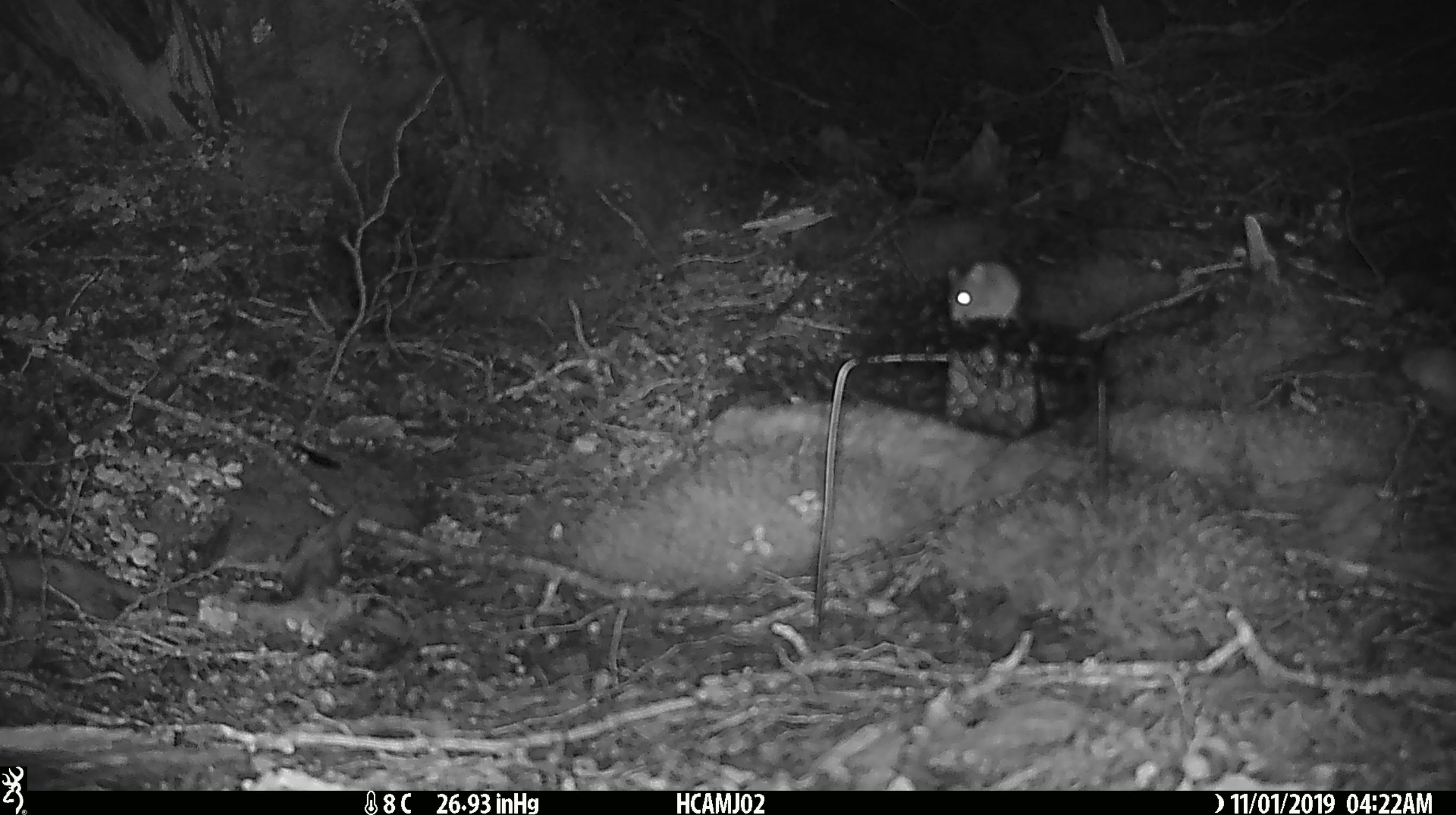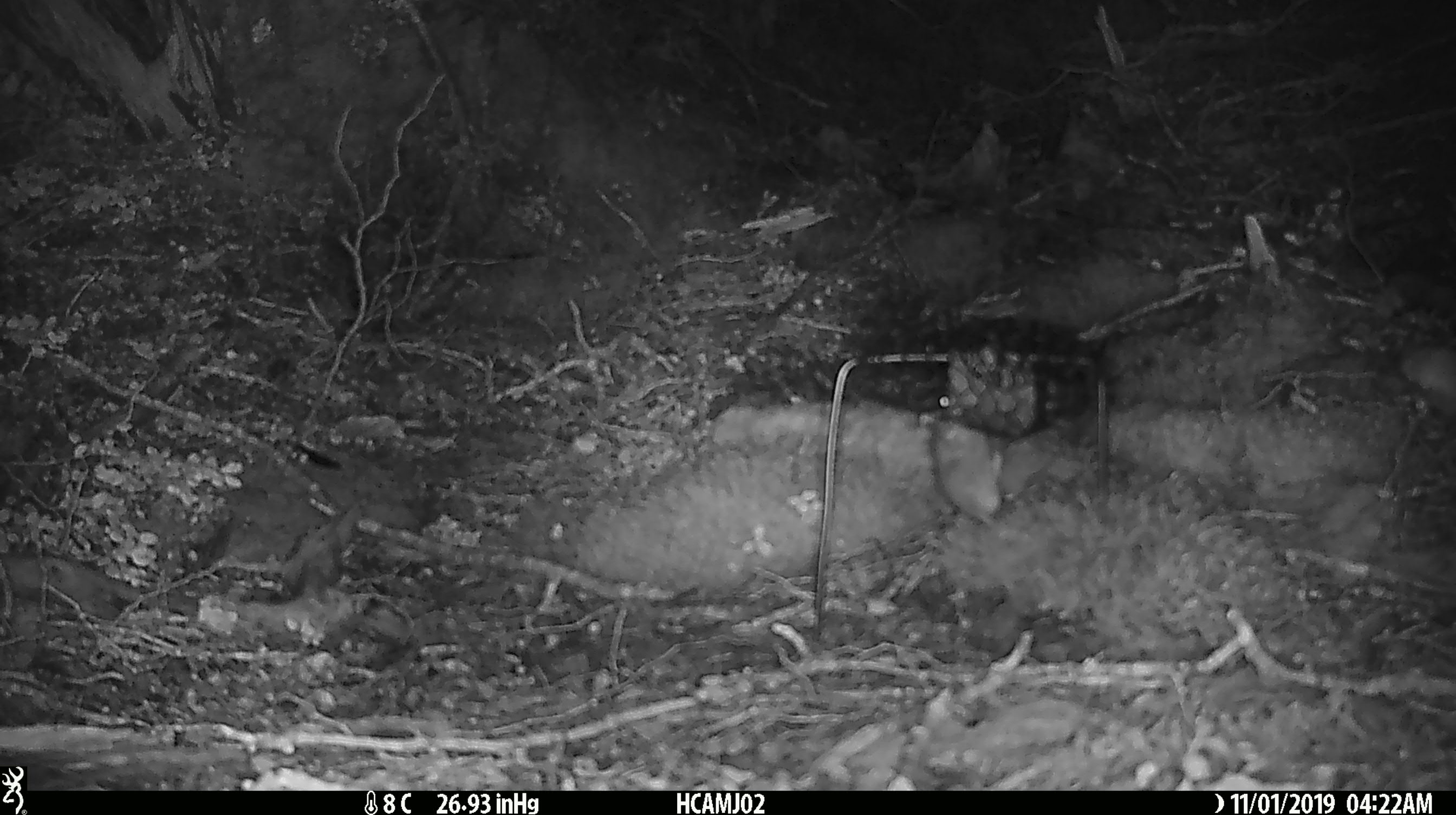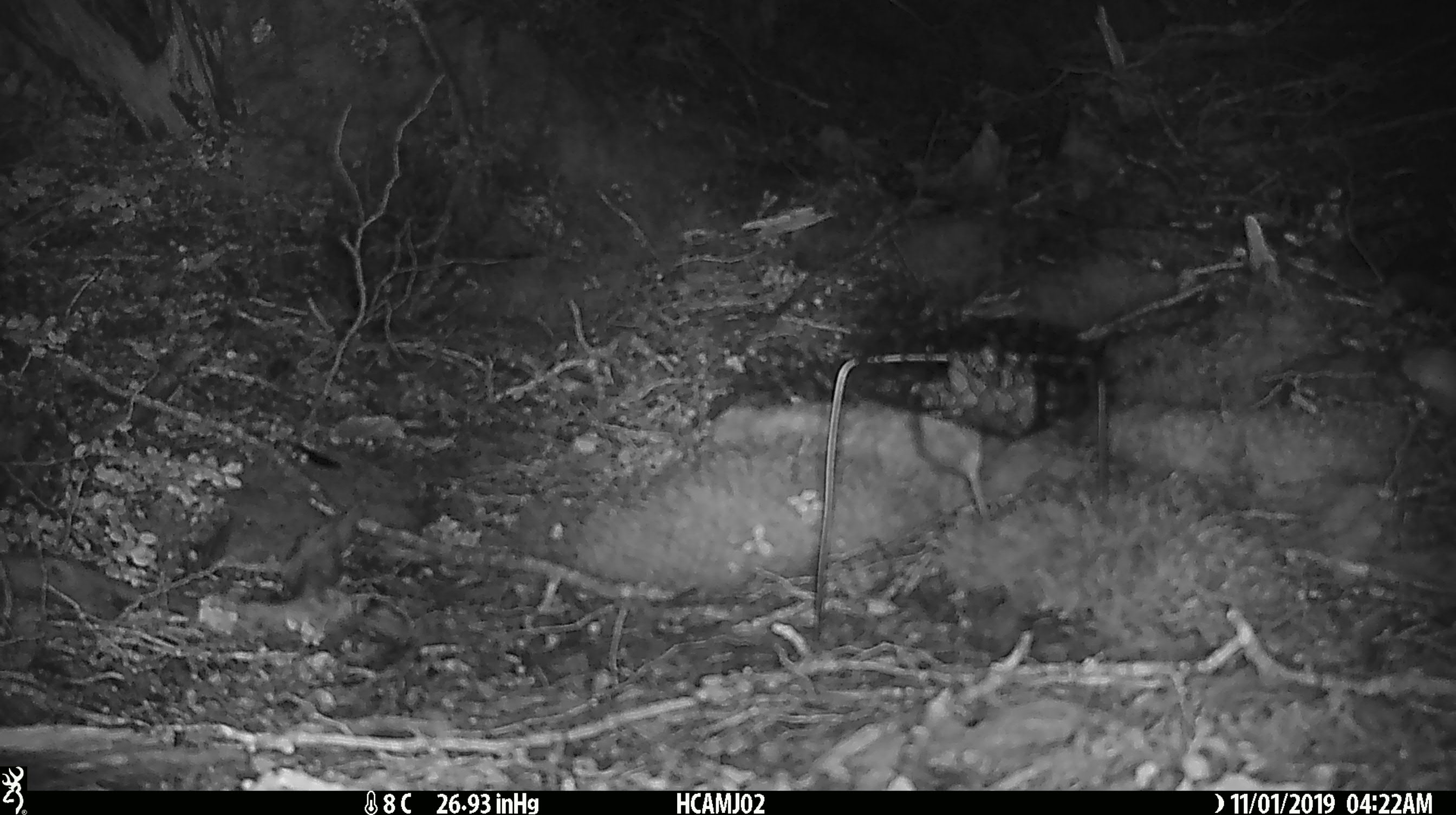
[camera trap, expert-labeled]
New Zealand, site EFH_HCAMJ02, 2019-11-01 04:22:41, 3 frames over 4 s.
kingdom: Animalia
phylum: Chordata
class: Mammalia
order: Rodentia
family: Muridae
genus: Mus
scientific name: Mus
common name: mouse